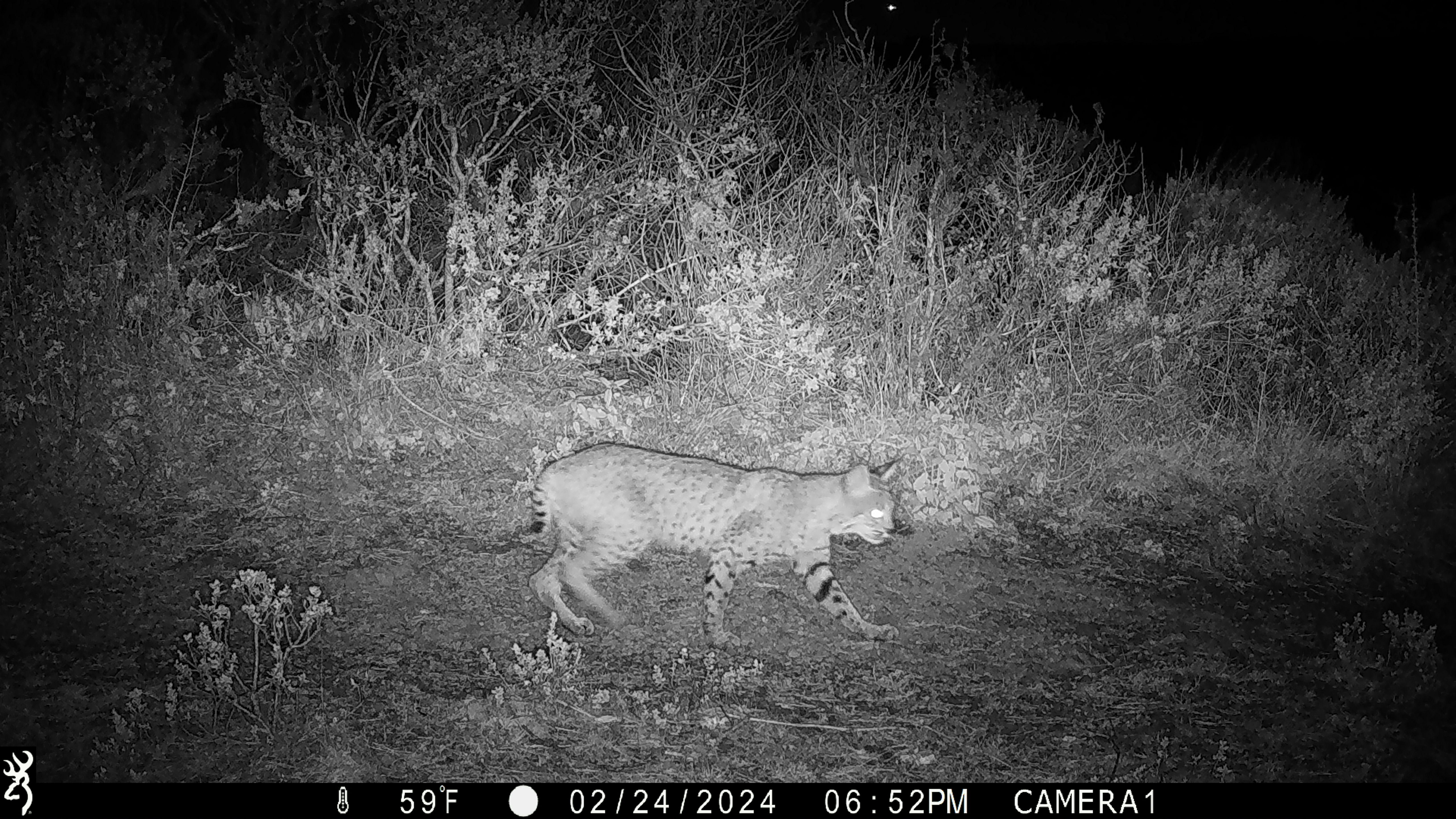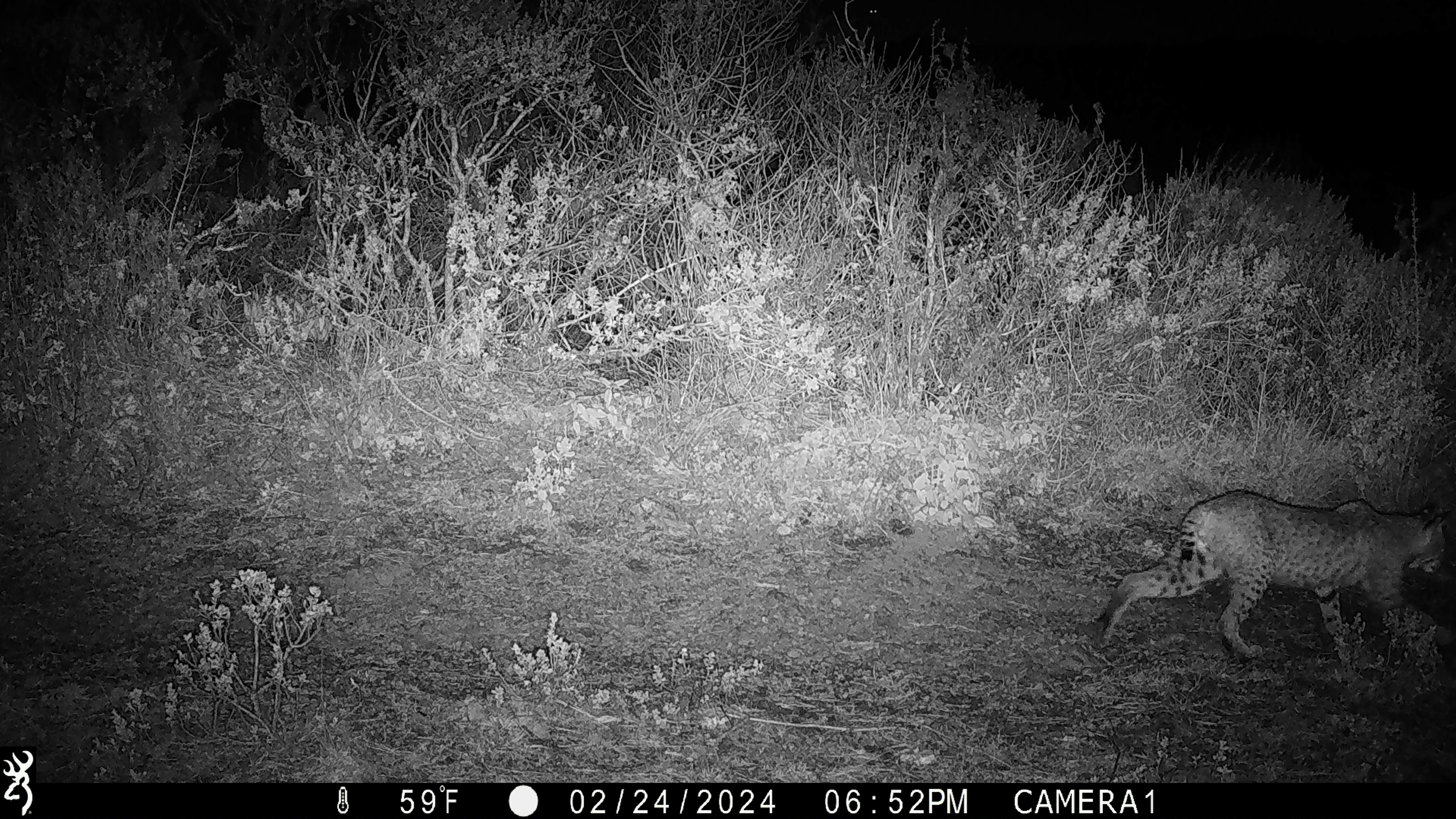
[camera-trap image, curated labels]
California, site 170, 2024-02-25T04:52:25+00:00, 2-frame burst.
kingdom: Animalia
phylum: Chordata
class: Mammalia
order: Carnivora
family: Felidae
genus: Lynx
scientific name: Lynx rufus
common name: bobcat